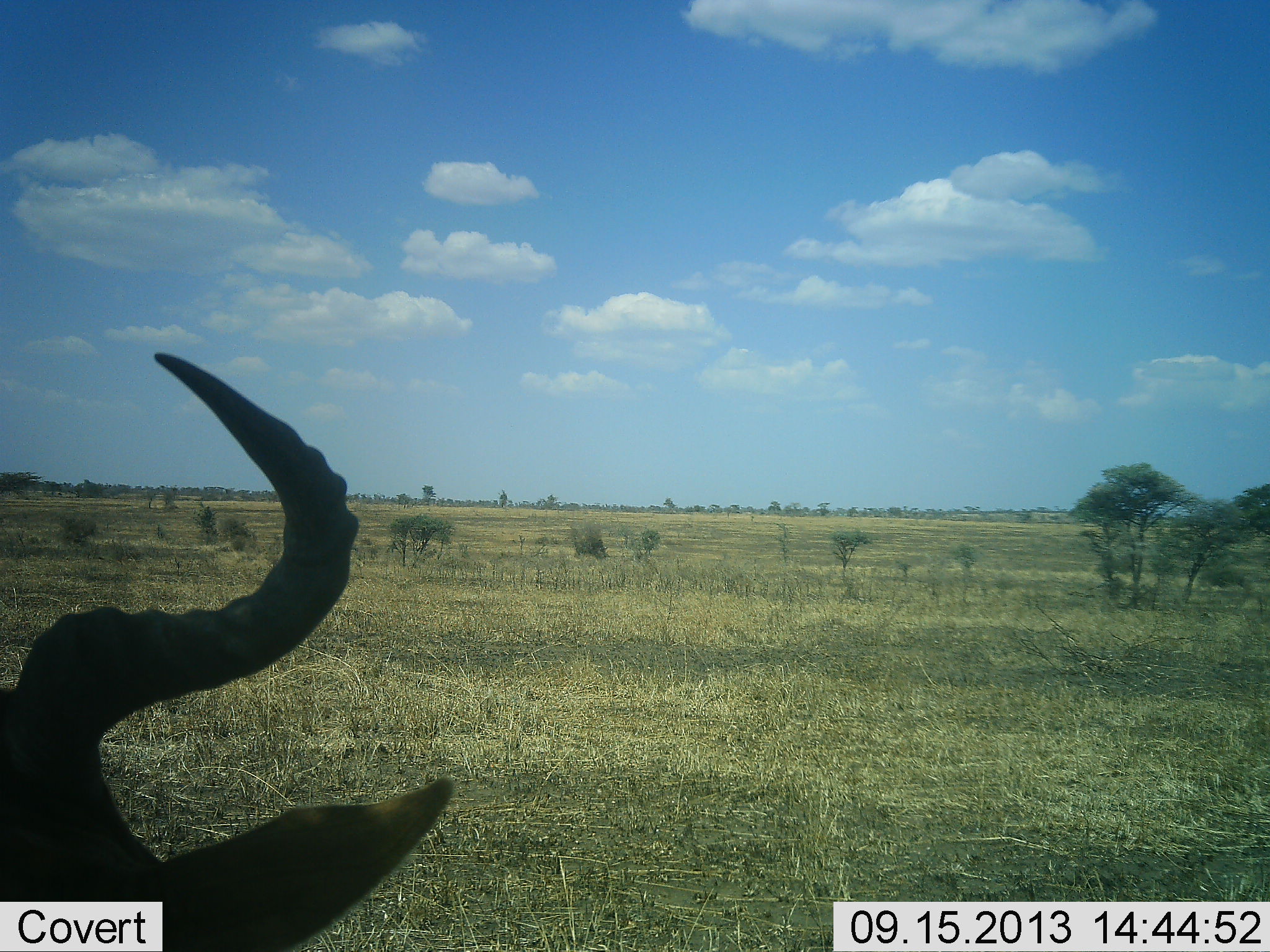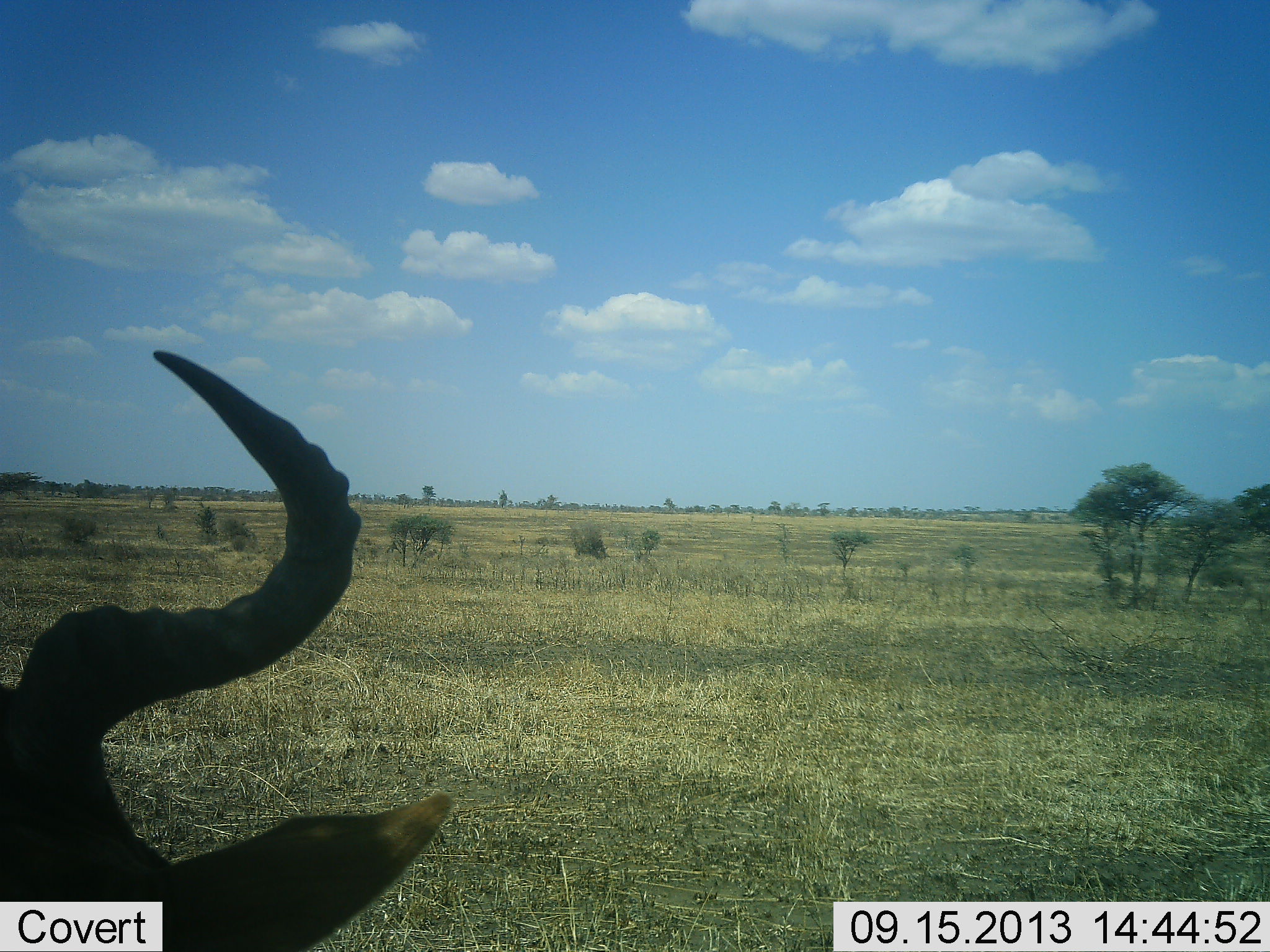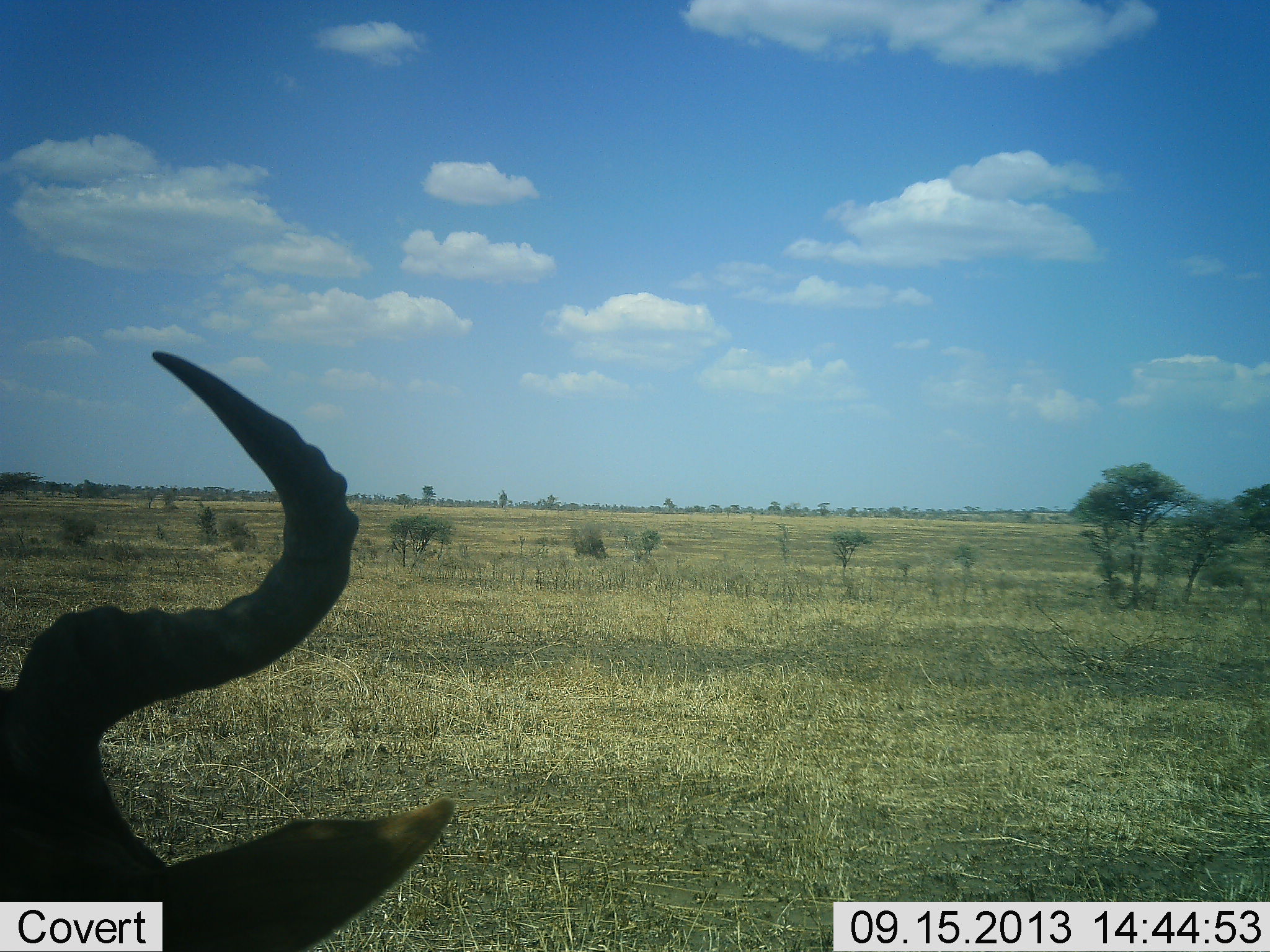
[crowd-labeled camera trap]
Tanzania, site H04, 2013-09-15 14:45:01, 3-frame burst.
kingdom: Animalia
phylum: Chordata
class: Mammalia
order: Artiodactyla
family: Bovidae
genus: Alcelaphus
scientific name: Alcelaphus buselaphus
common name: hartebeest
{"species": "hartebeest (Alcelaphus buselaphus)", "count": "1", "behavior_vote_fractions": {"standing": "50%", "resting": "50%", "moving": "0%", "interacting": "0%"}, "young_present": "0%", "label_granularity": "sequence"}